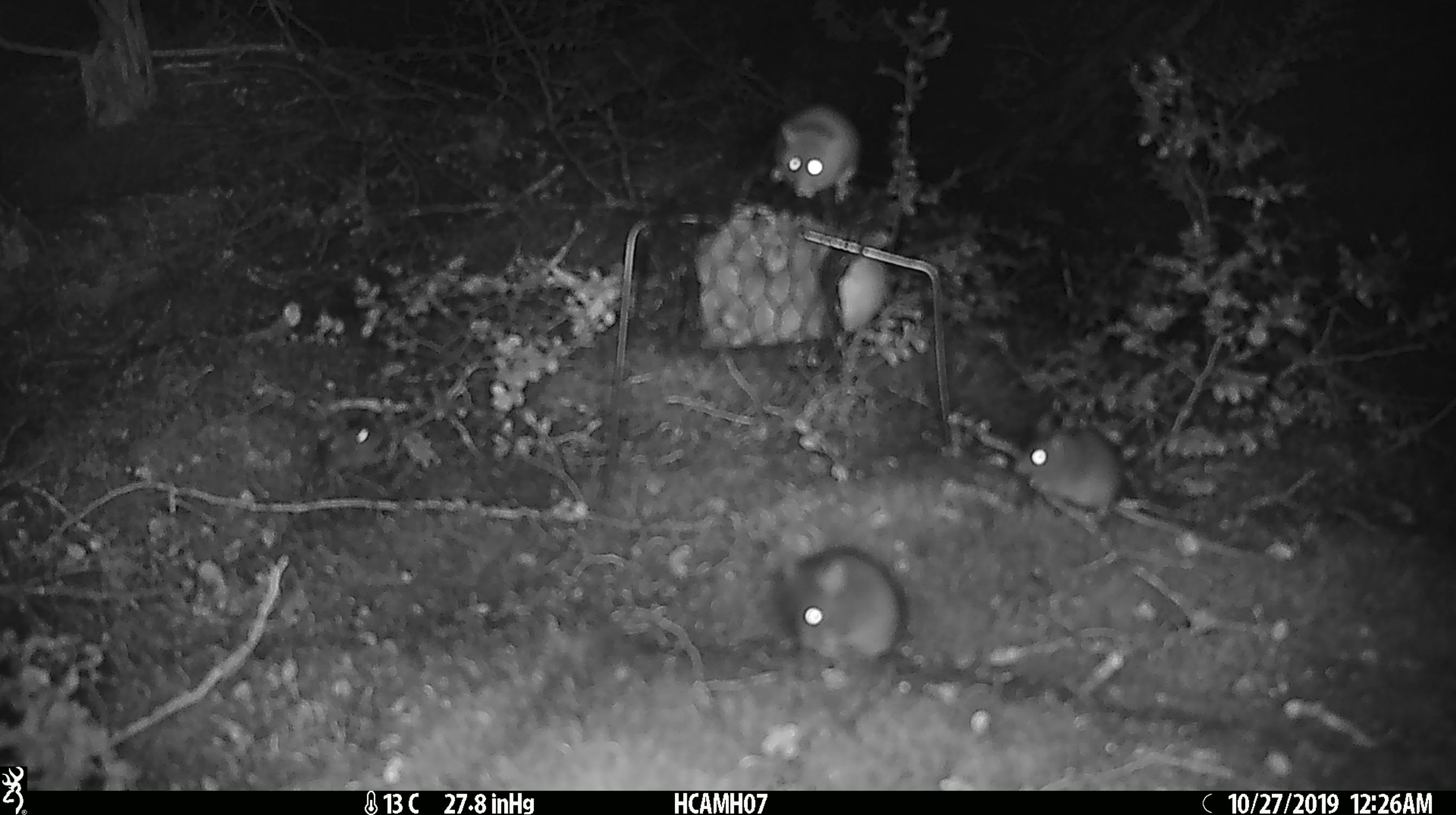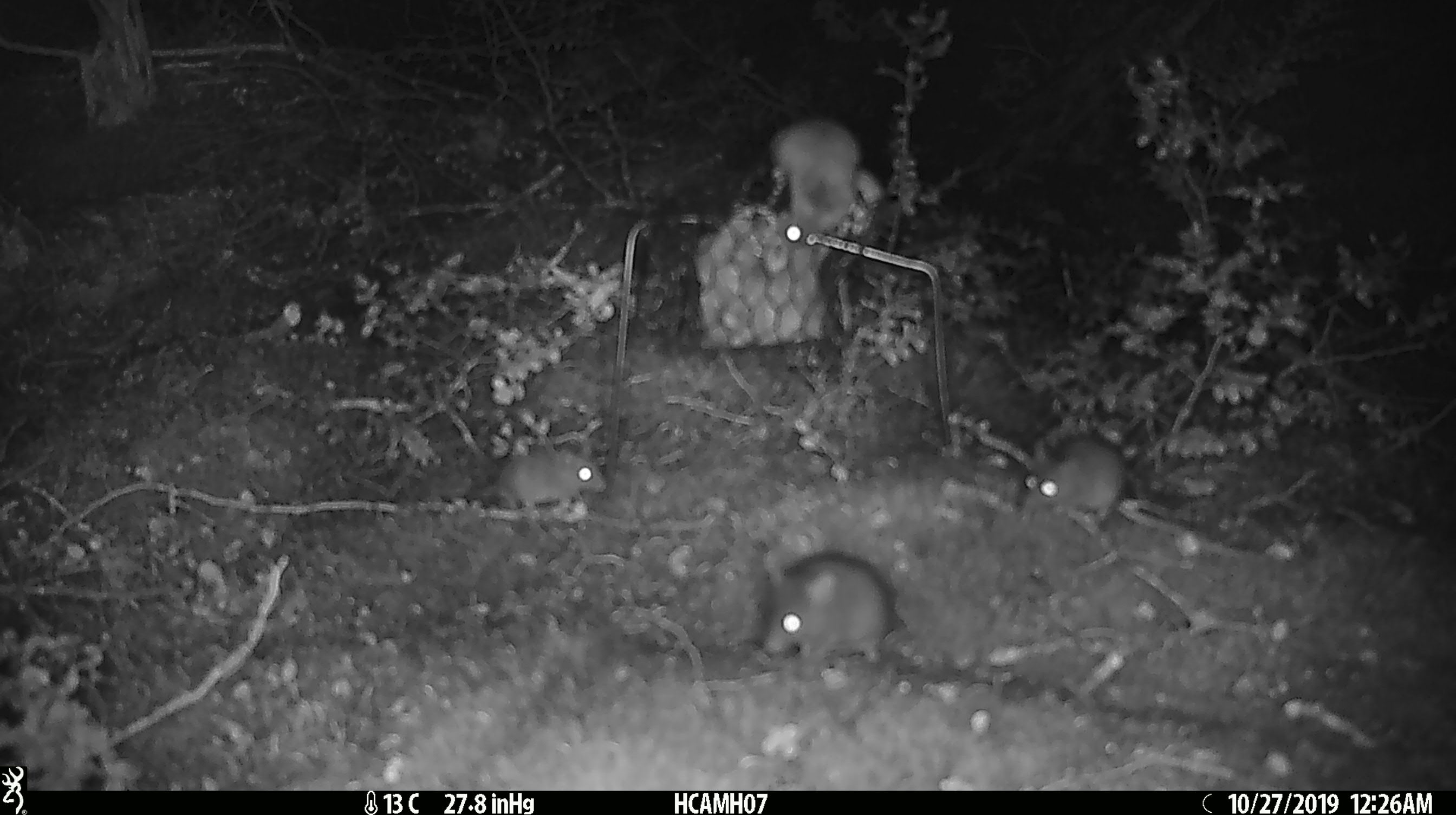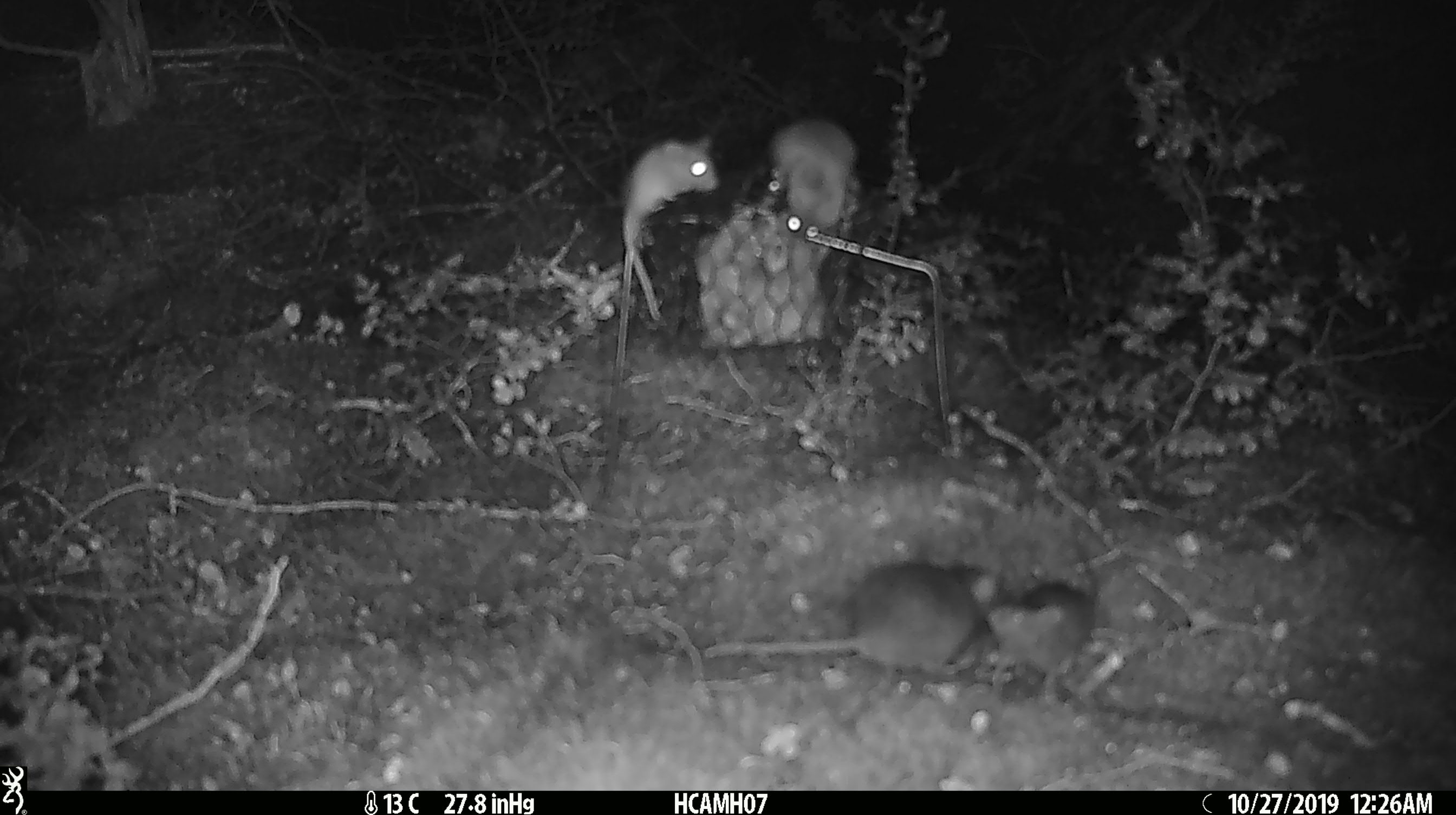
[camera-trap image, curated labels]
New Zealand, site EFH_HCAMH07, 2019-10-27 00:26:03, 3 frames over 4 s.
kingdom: Animalia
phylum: Chordata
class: Mammalia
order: Rodentia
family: Muridae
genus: Mus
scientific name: Mus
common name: mouse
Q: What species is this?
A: Mouse (Mus).